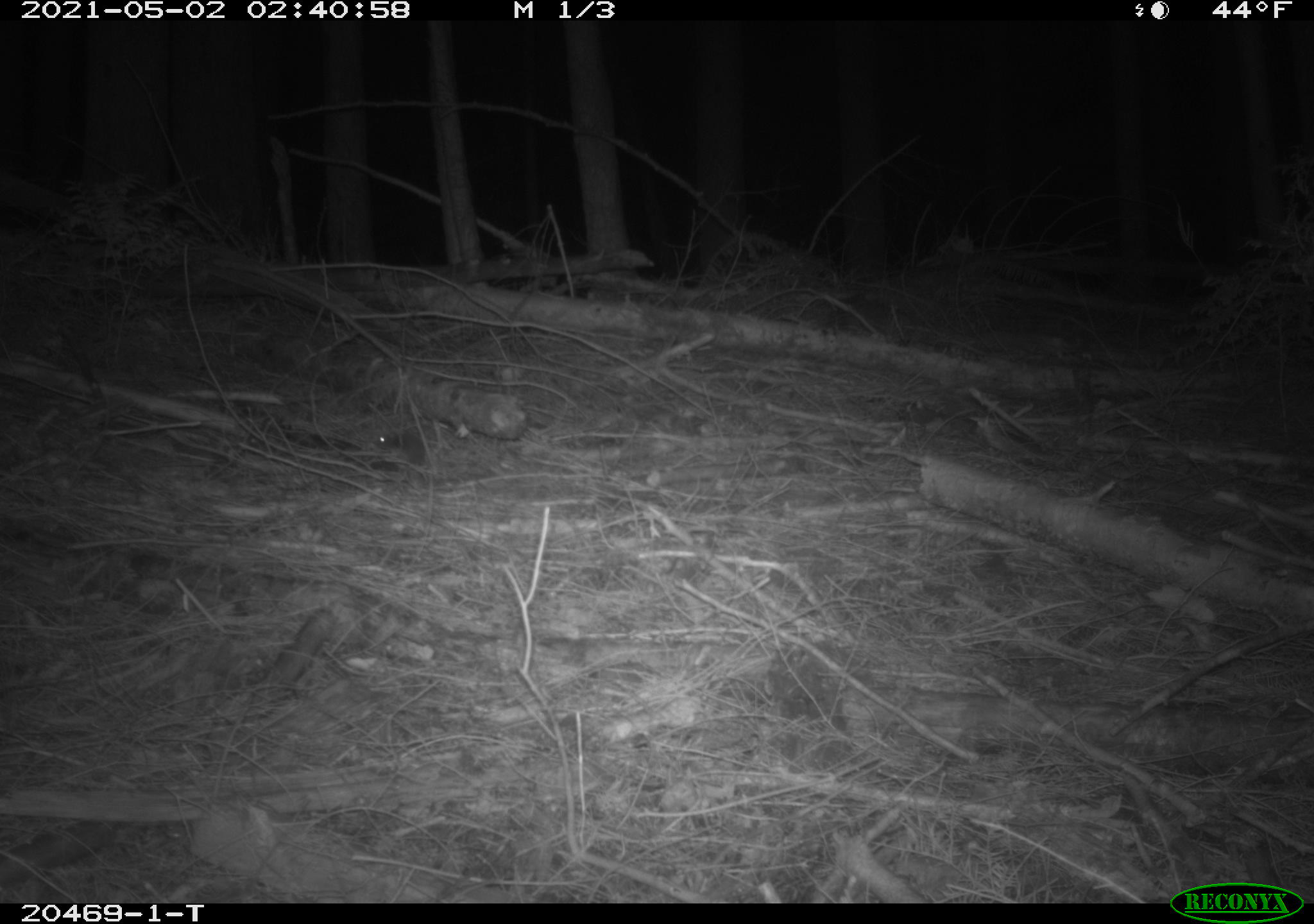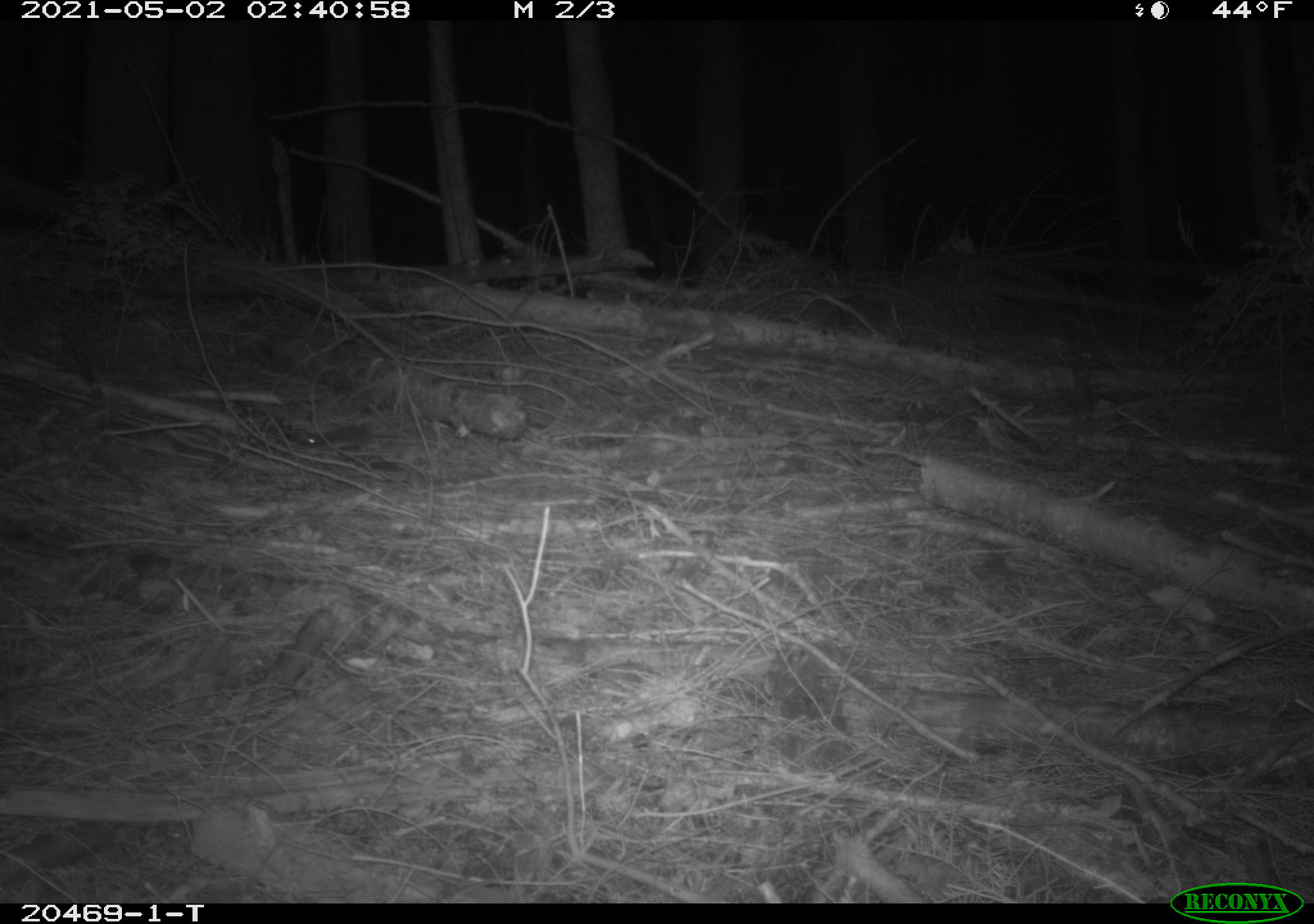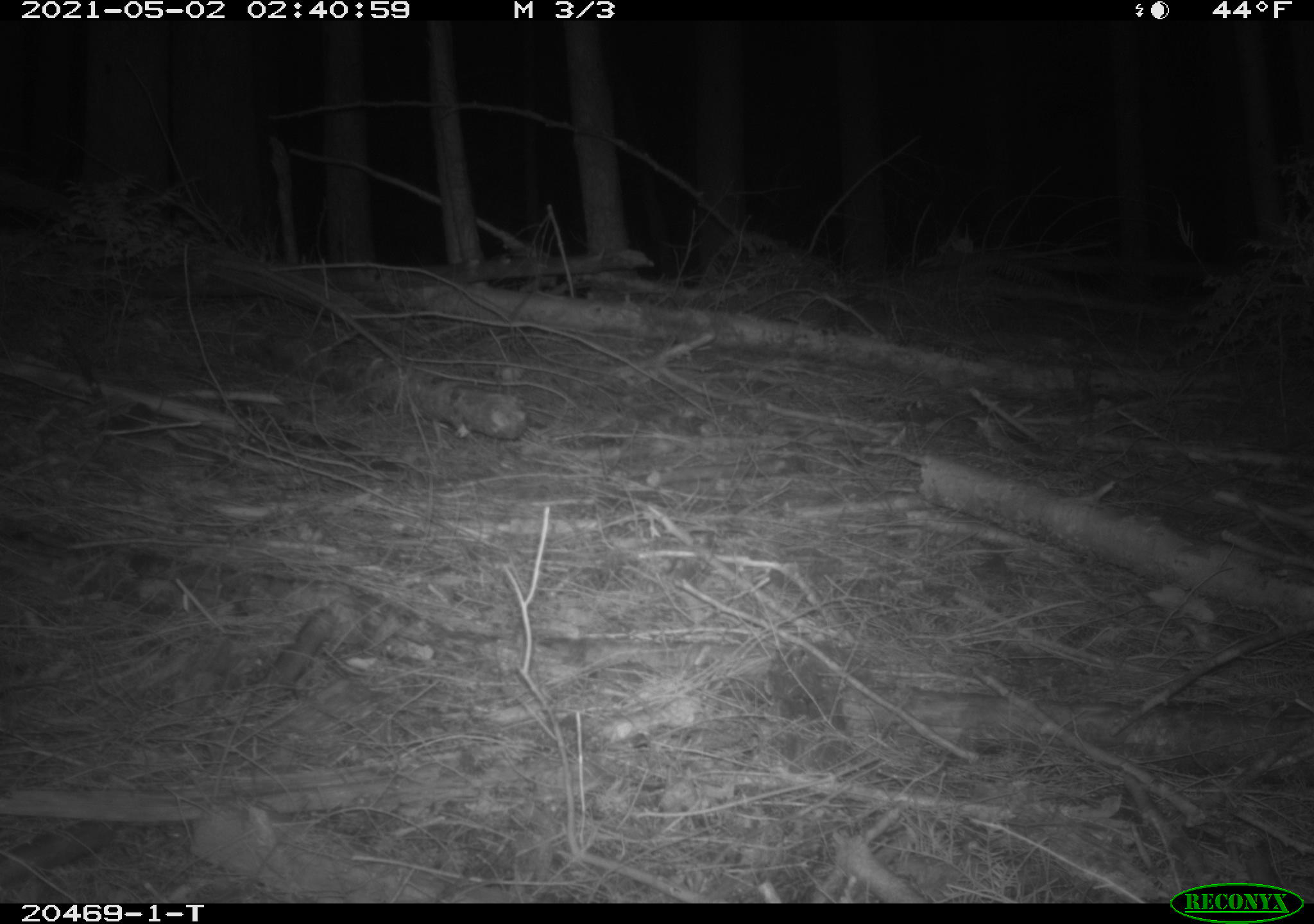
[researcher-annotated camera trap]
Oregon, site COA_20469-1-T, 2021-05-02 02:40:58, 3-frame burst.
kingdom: Animalia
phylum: Chordata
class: Mammalia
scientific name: Mammalia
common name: small mammal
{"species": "small mammal (Mammalia)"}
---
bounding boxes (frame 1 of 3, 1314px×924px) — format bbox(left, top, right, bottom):
small mammal: bbox(354, 414, 453, 490)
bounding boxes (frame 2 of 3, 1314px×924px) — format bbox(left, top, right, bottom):
small mammal: bbox(278, 407, 421, 471)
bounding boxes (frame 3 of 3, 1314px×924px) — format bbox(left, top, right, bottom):
small mammal: bbox(104, 371, 195, 441)